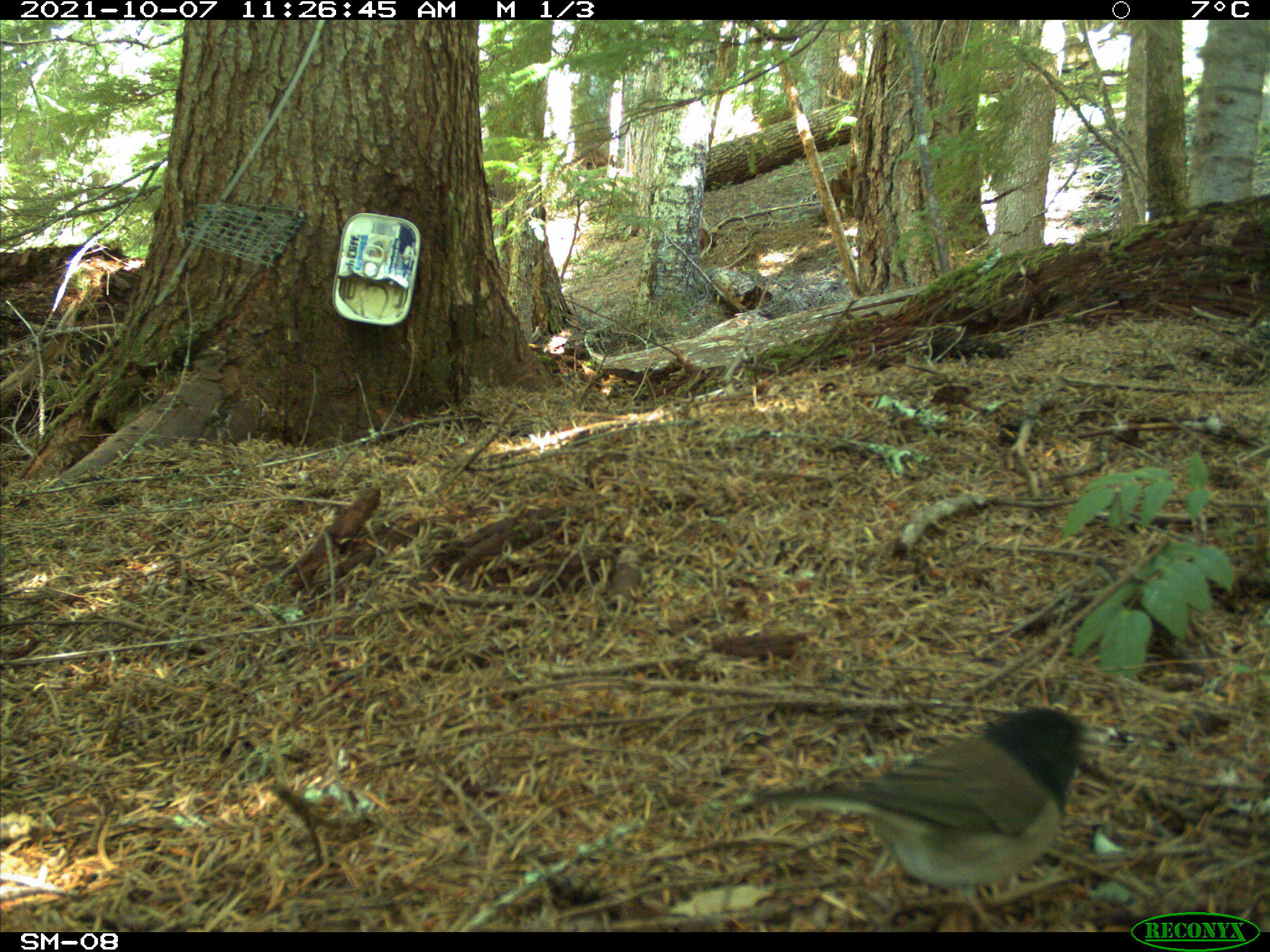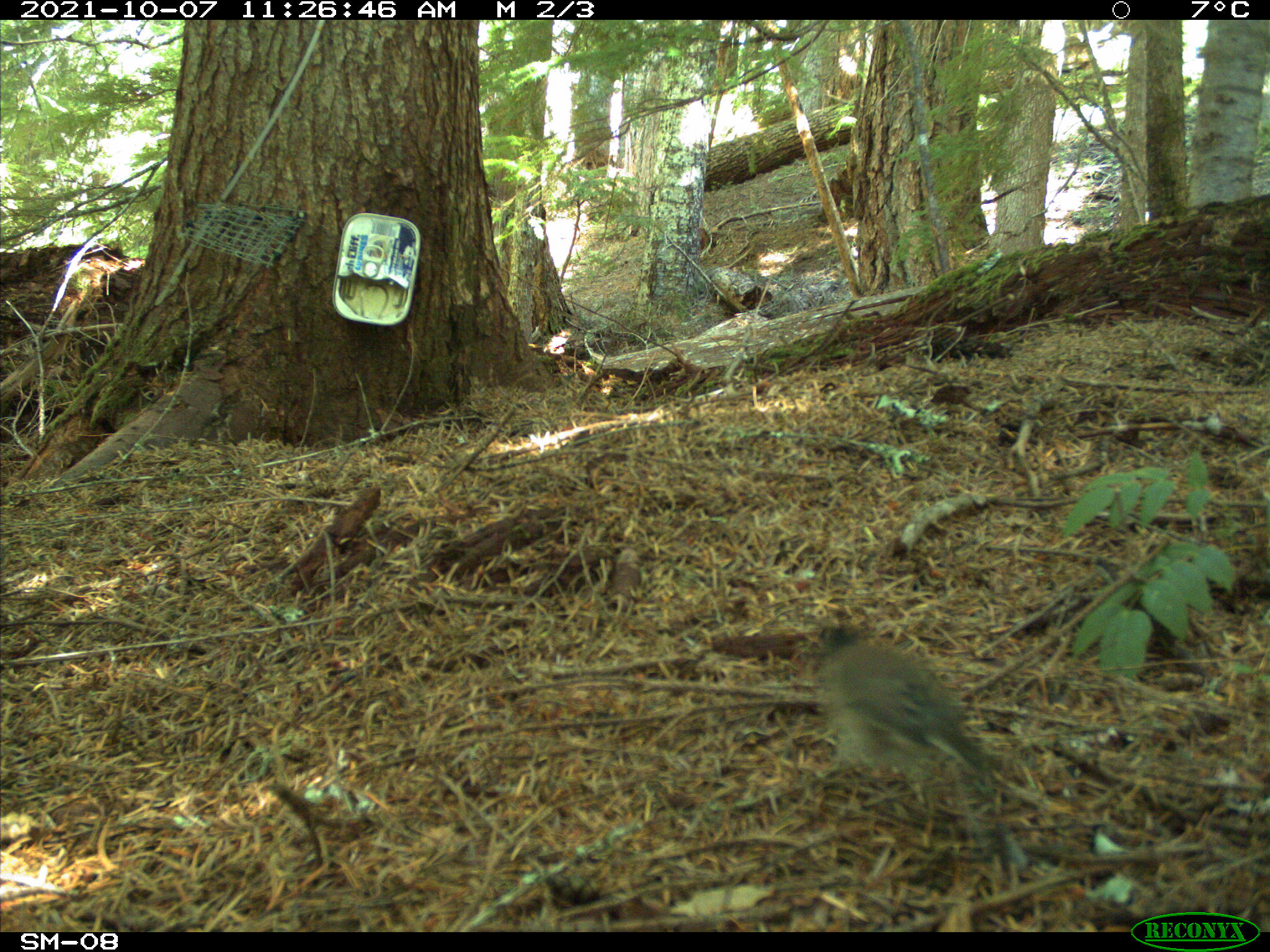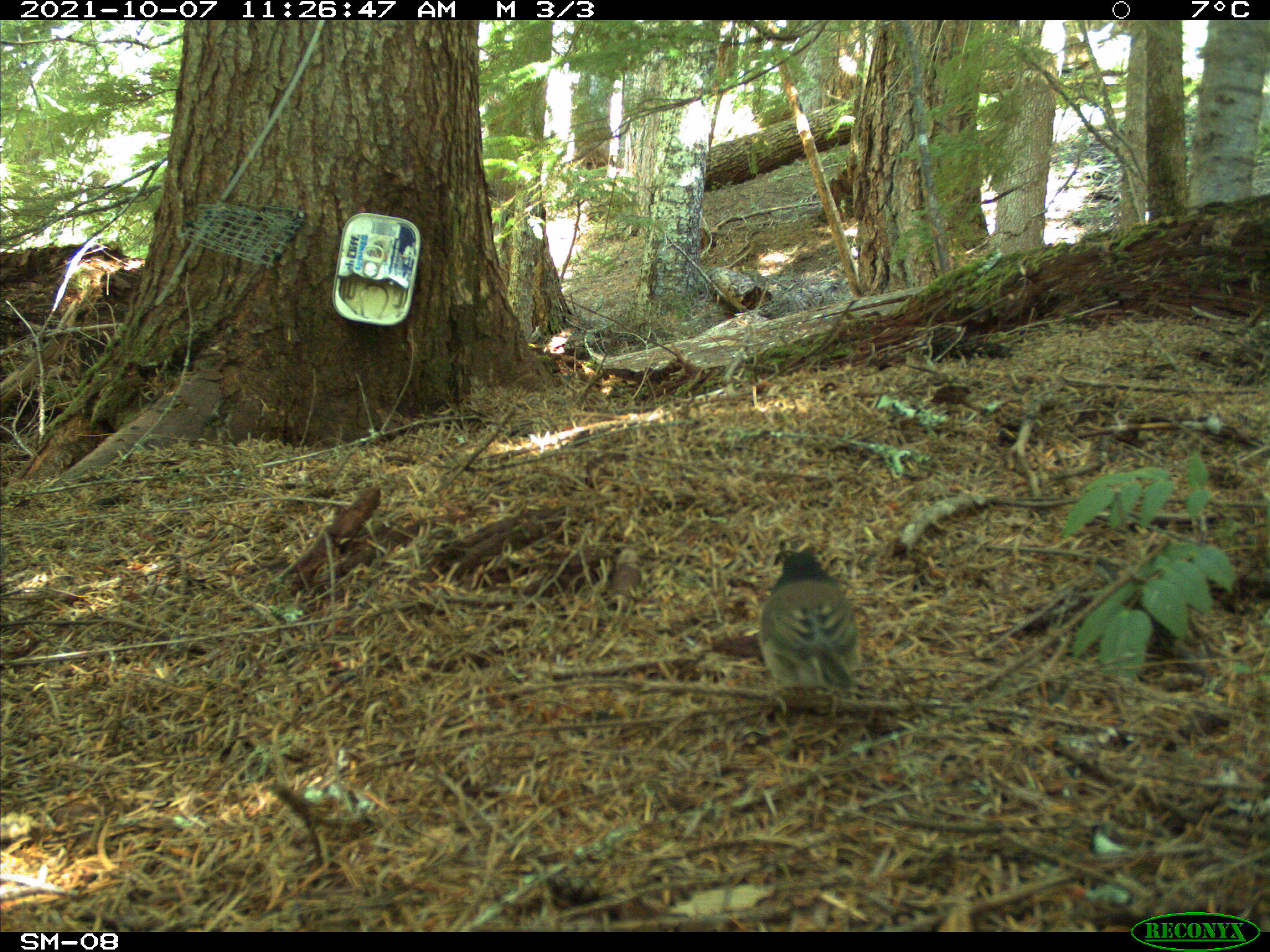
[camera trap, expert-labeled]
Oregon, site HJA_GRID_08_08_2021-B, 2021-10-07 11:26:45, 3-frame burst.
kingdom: Animalia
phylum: Chordata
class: Aves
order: Passeriformes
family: Passerellidae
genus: Junco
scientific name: Junco hyemalis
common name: dark-eyed junco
Dark-eyed junco (Junco hyemalis).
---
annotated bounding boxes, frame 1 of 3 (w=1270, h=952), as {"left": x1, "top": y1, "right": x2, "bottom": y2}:
dark-eyed junco: {"left": 726, "top": 666, "right": 1112, "bottom": 927}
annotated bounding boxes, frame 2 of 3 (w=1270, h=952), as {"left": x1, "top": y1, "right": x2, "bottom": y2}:
dark-eyed junco: {"left": 767, "top": 610, "right": 1017, "bottom": 830}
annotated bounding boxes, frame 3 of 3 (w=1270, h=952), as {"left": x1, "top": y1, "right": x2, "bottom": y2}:
dark-eyed junco: {"left": 710, "top": 534, "right": 891, "bottom": 759}